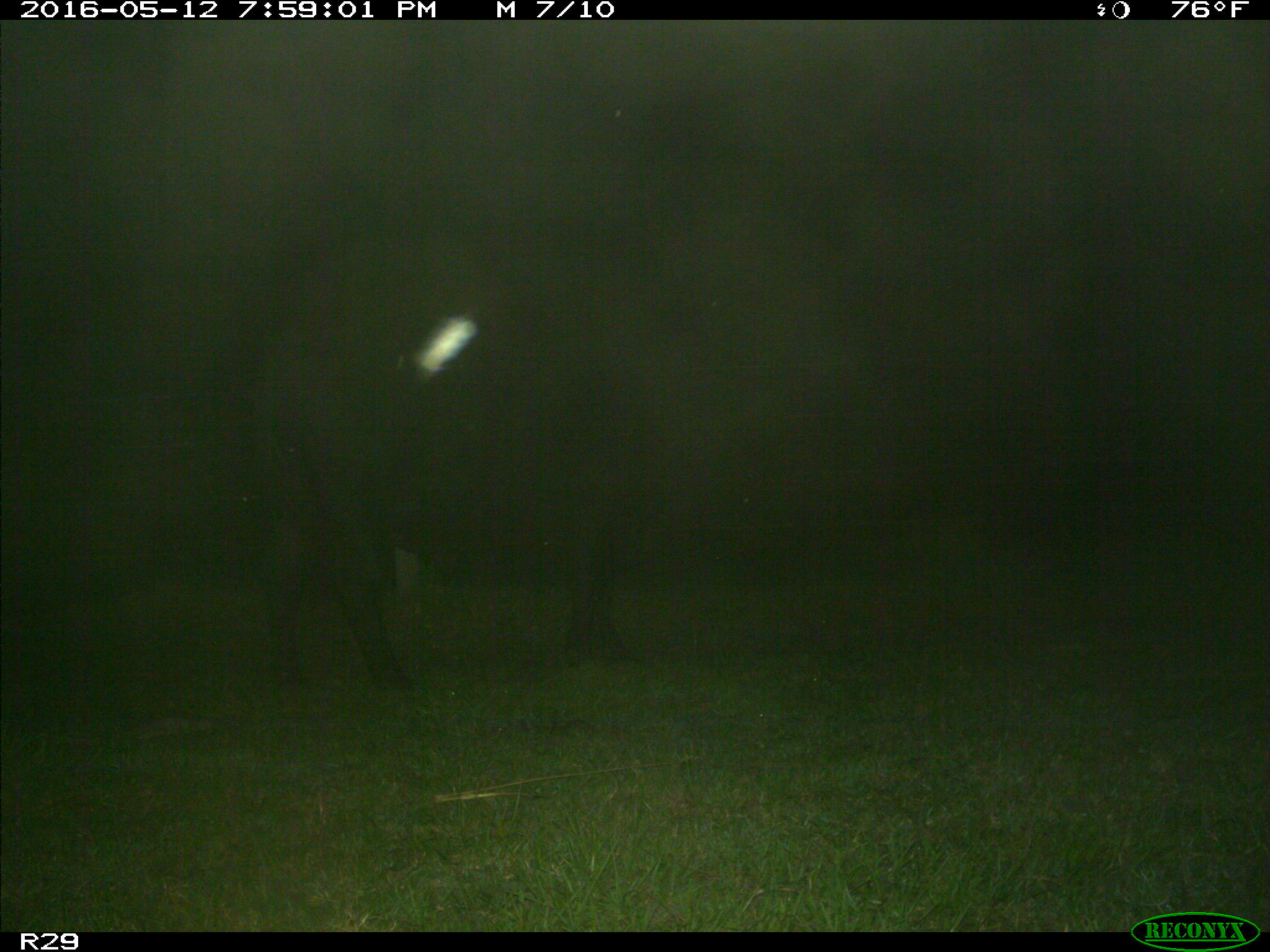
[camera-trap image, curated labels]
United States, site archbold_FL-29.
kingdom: Animalia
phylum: Chordata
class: Mammalia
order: Artiodactyla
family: Bovidae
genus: Bos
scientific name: Bos taurus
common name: domestic cow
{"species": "Bos taurus (domestic cow)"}